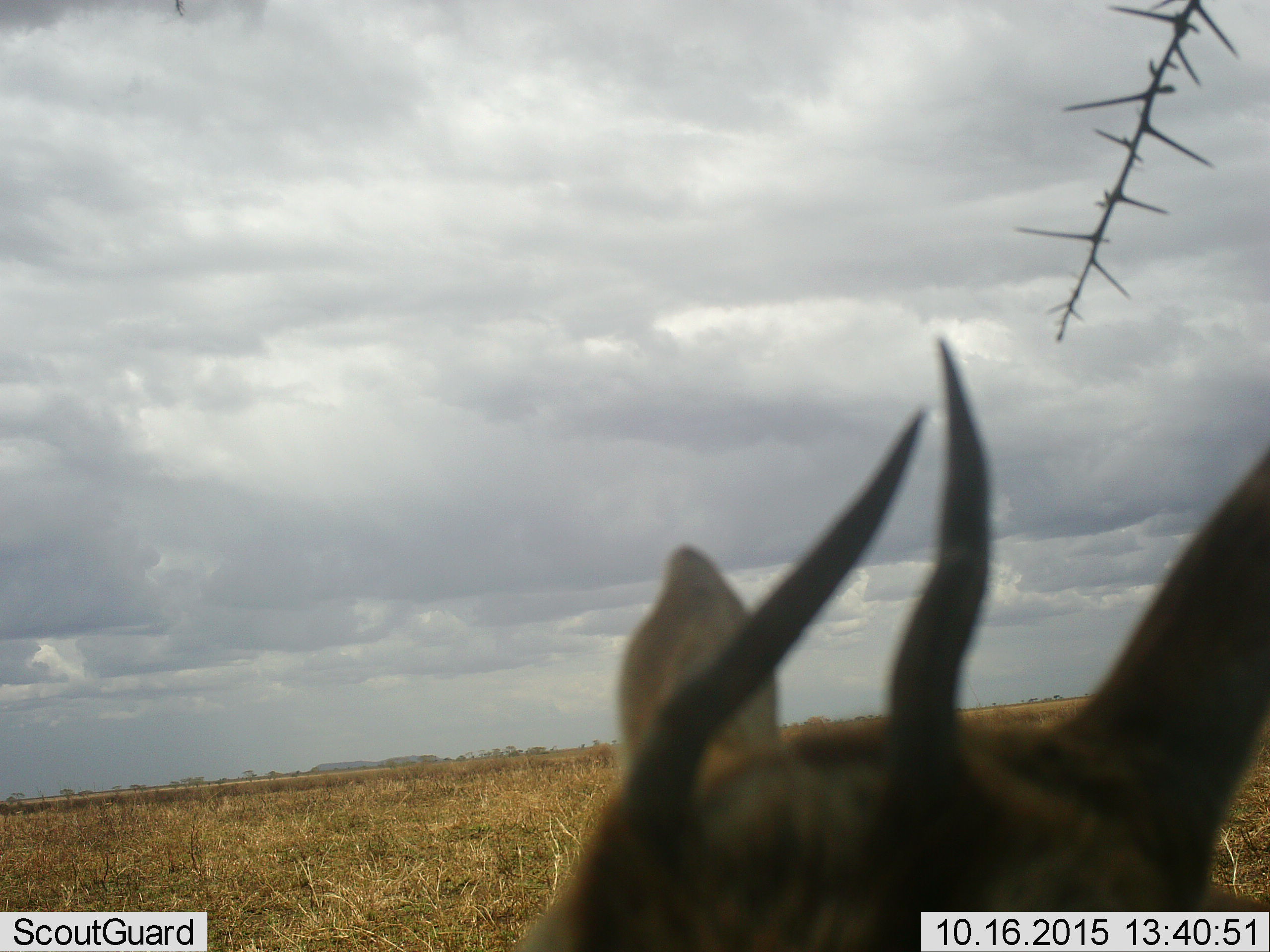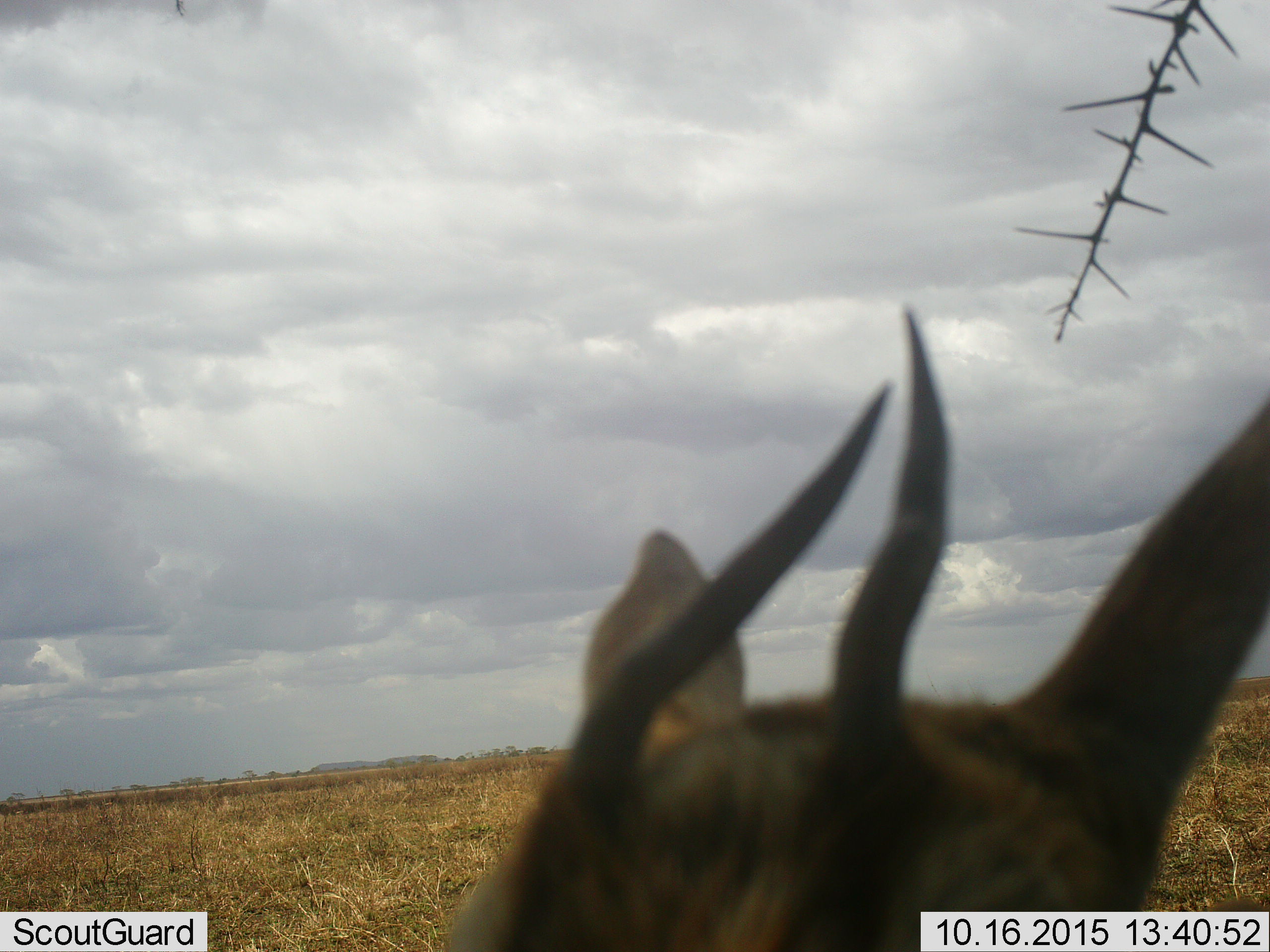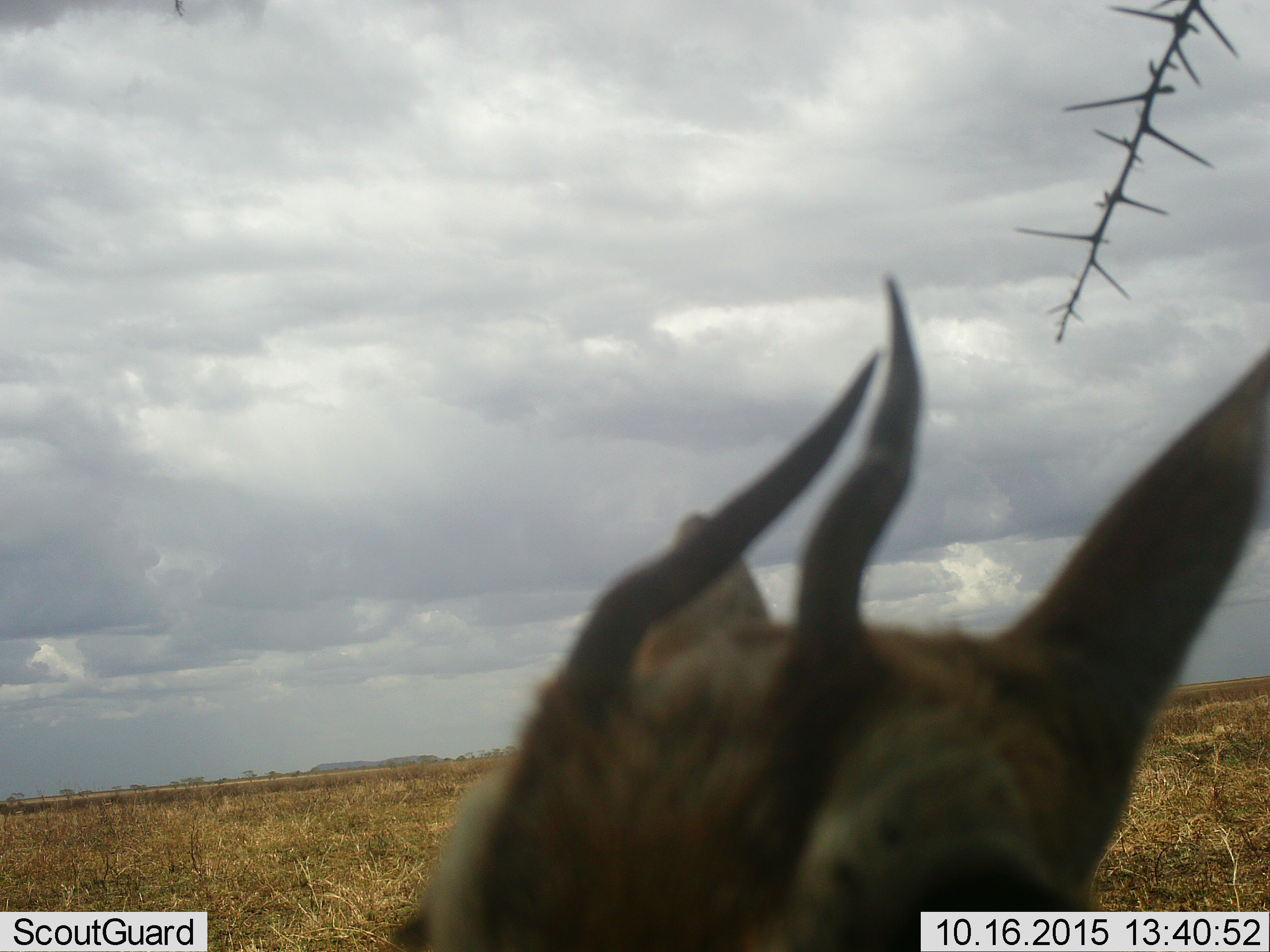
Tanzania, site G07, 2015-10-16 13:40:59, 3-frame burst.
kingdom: Animalia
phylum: Chordata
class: Mammalia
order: Artiodactyla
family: Bovidae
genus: Eudorcas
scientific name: Eudorcas thomsonii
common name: thomson's gazelle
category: gazellethomsons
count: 1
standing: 86%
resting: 0%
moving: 14%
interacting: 0%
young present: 0%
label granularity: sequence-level